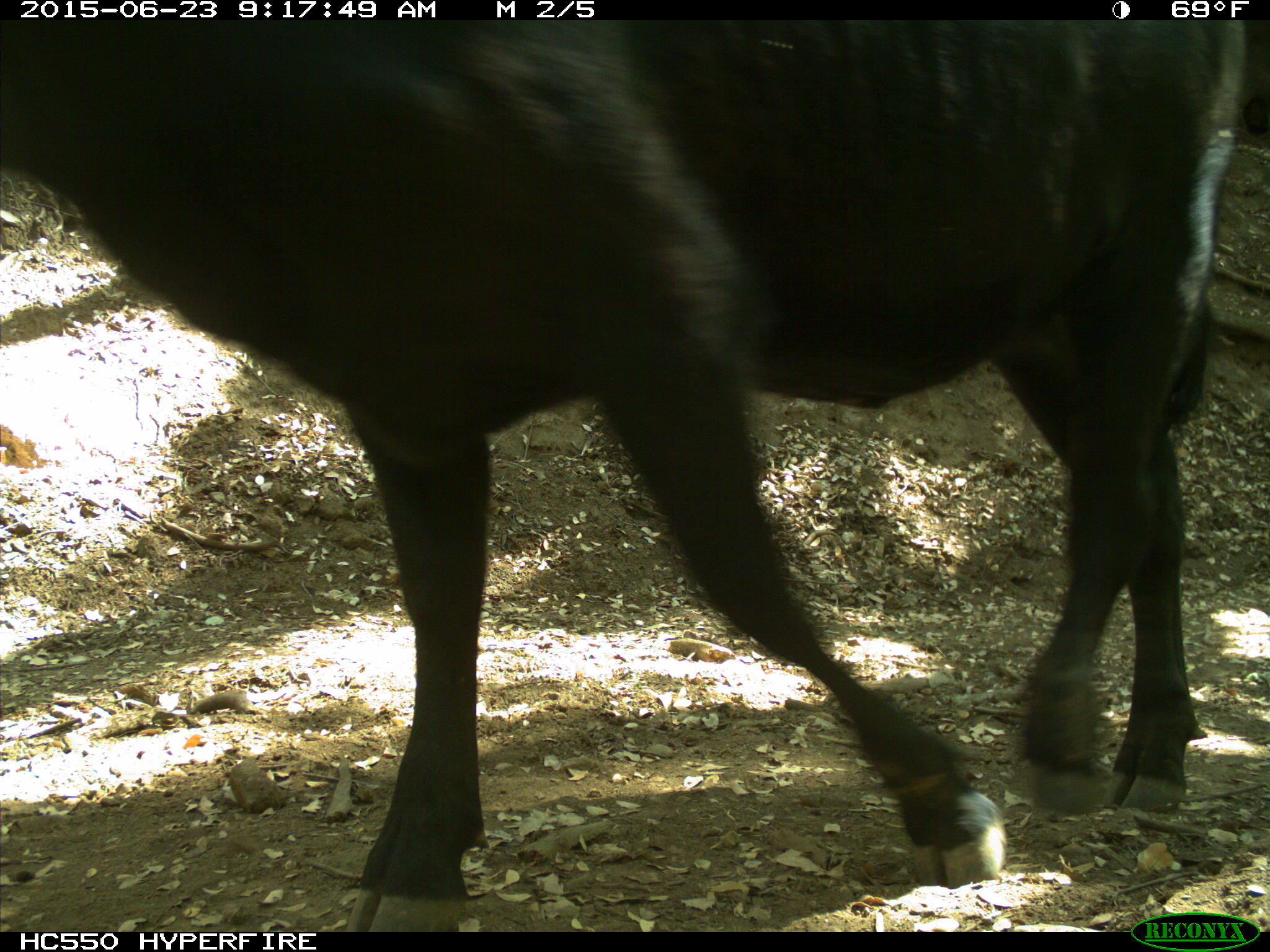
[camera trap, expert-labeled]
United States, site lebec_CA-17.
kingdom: Animalia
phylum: Chordata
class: Mammalia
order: Artiodactyla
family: Bovidae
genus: Bos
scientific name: Bos taurus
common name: domestic cow